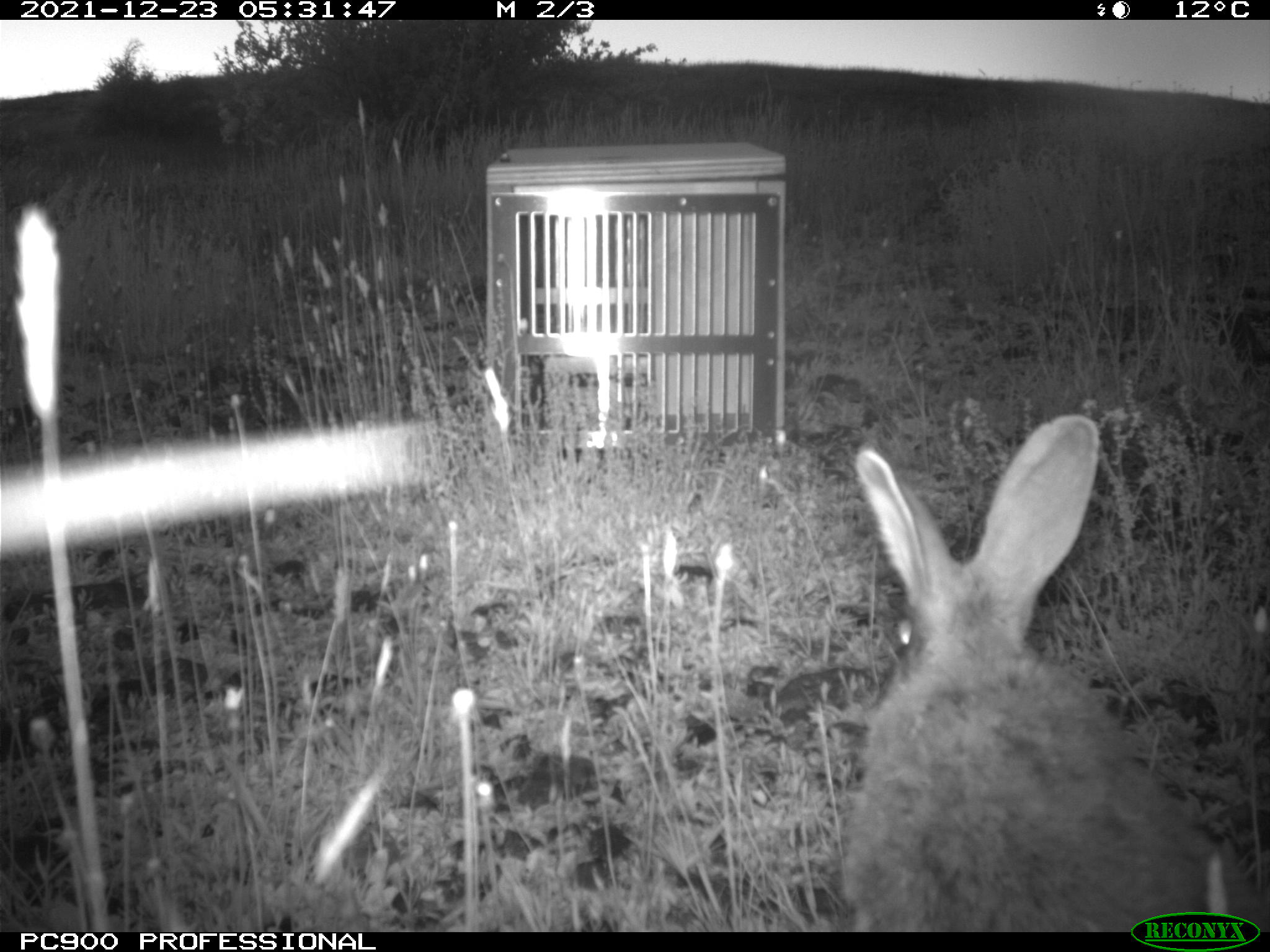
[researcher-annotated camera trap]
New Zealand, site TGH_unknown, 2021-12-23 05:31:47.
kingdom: Animalia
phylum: Chordata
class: Mammalia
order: Lagomorpha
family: Leporidae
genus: Oryctolagus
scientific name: Oryctolagus cuniculus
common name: european rabbit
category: rabbit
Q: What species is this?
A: Rabbit (european rabbit) (Oryctolagus cuniculus).